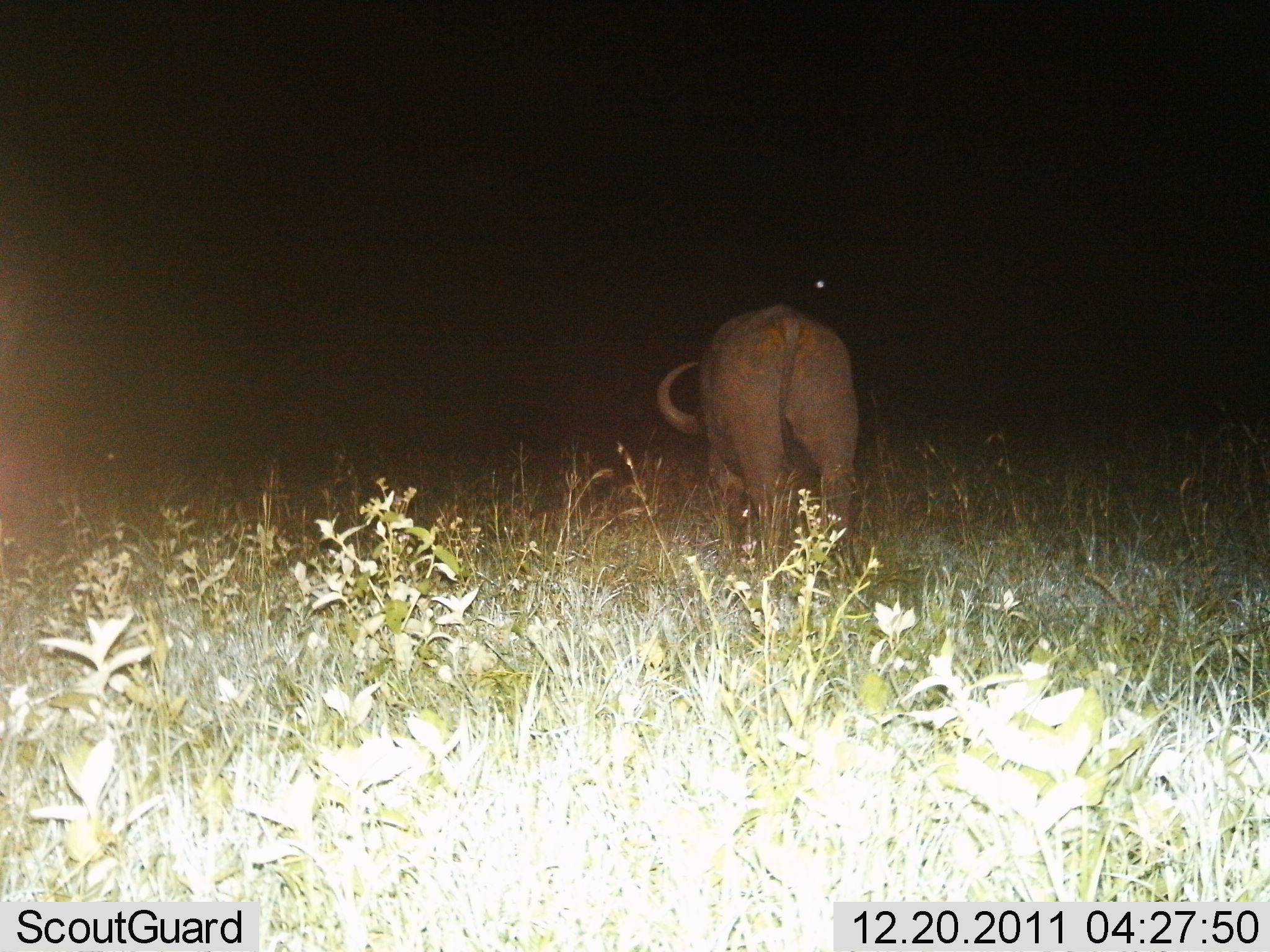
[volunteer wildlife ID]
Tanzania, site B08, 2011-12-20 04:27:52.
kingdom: Animalia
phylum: Chordata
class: Mammalia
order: Artiodactyla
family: Bovidae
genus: Syncerus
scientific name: Syncerus caffer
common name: cape buffalo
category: buffalo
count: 1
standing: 36%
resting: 0%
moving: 21%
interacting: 0%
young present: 0%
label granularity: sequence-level